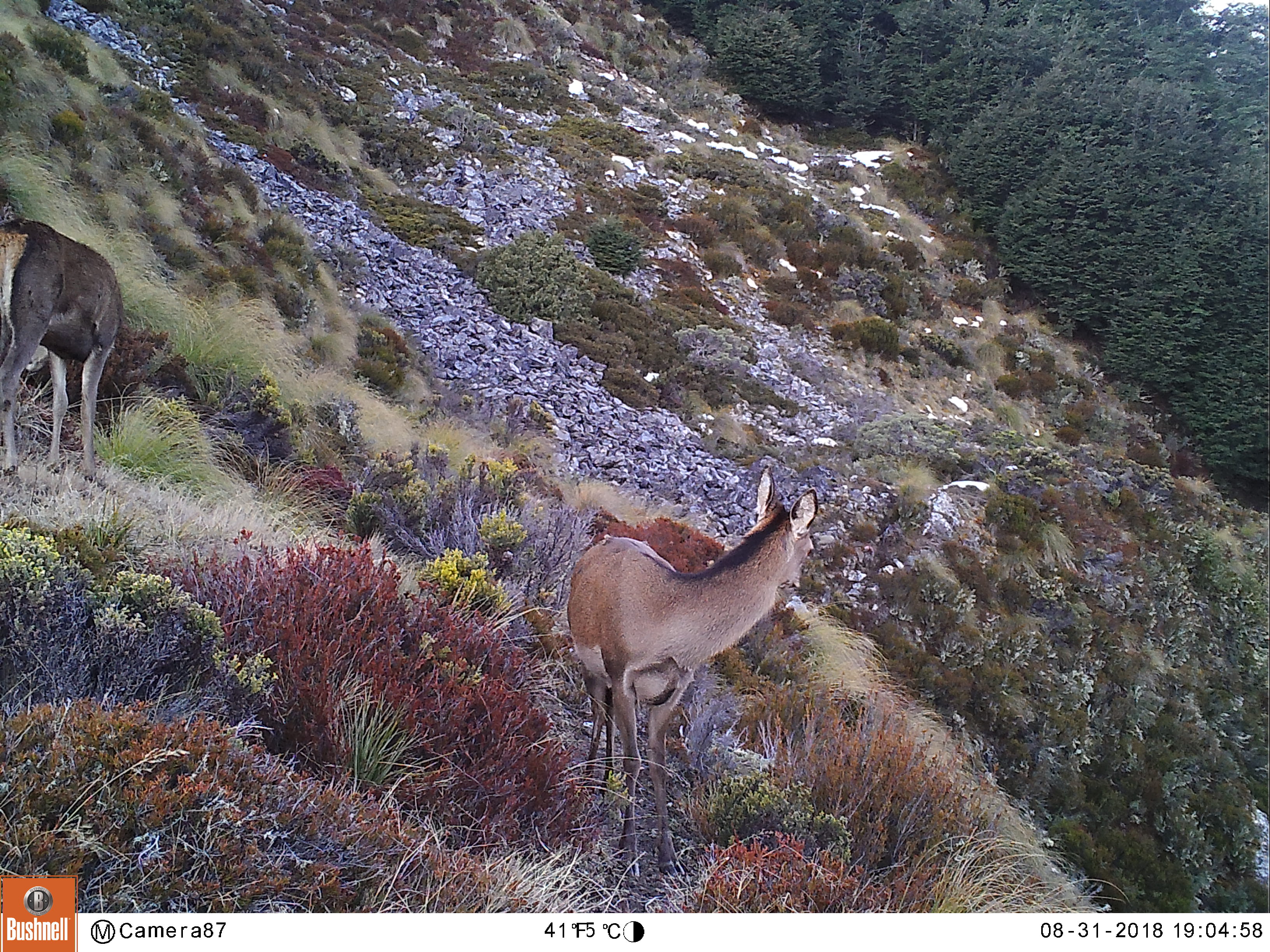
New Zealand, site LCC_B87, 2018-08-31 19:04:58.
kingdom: Animalia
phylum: Chordata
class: Mammalia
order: Artiodactyla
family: Cervidae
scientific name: Cervidae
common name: deer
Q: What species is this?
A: Deer (Cervidae).